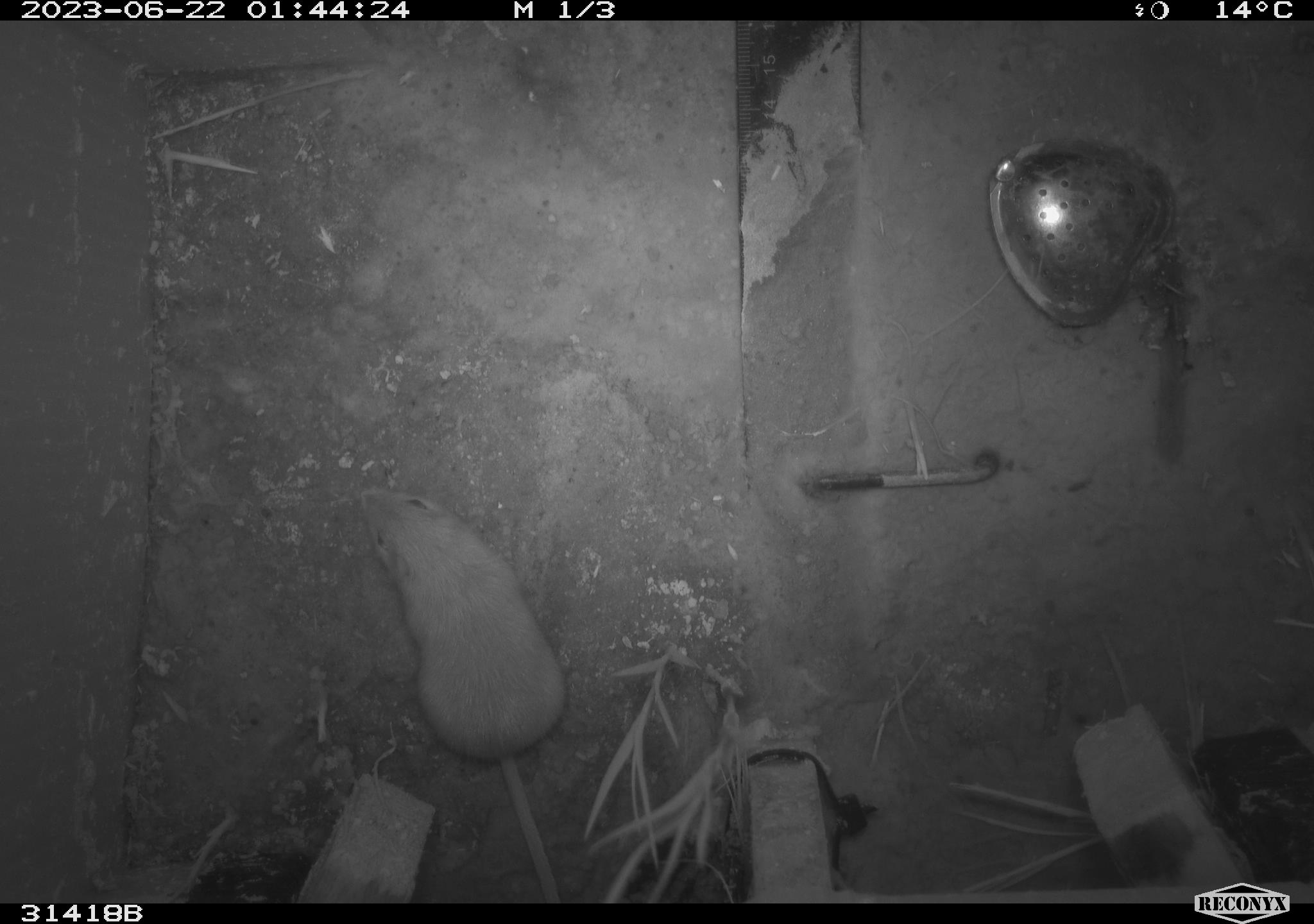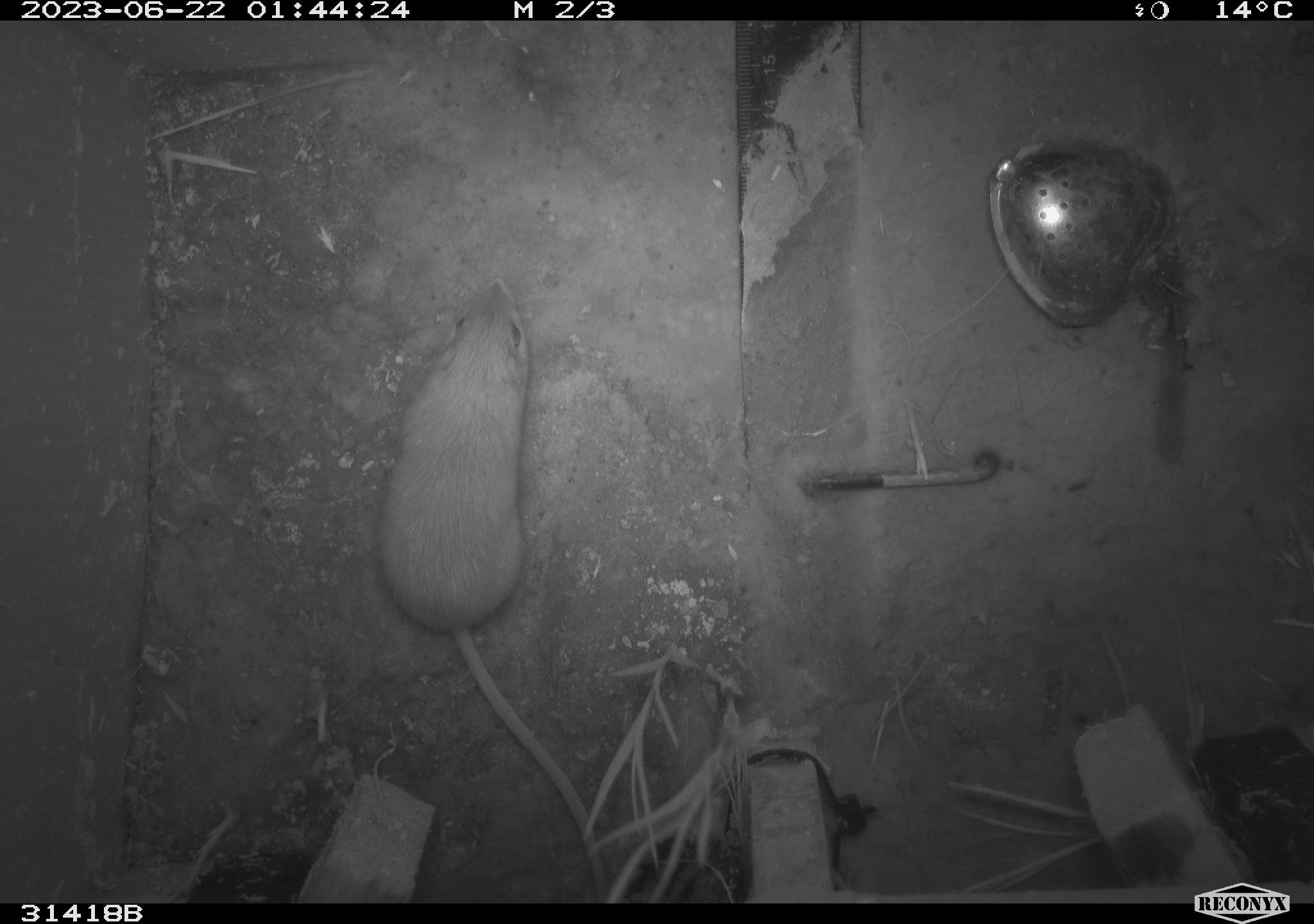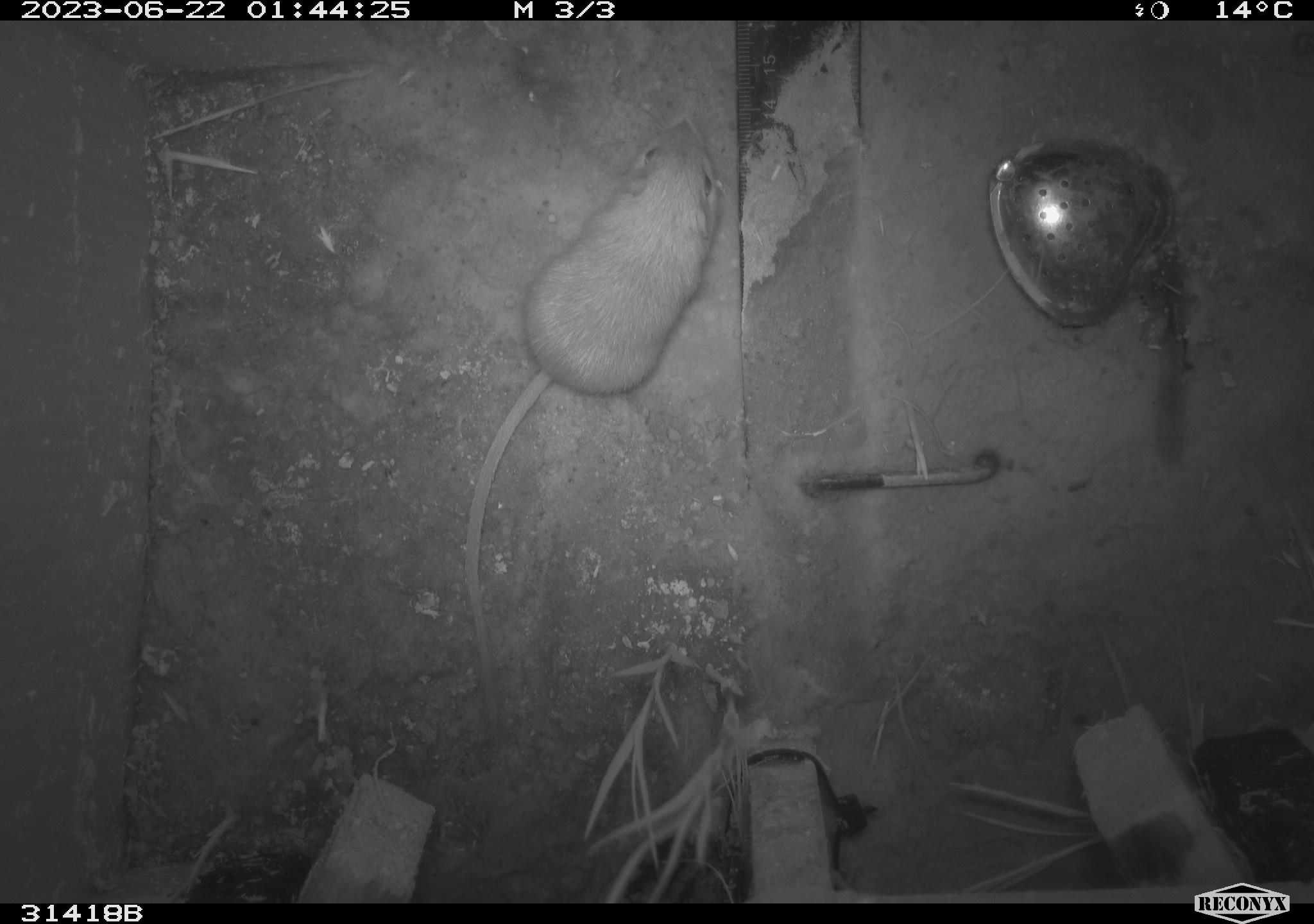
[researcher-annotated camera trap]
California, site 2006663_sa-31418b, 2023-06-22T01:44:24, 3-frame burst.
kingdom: Animalia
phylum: Chordata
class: Mammalia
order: Rodentia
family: Heteromyidae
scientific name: Heteromyidae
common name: kangaroo rats and pocket mice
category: heteromyidae family